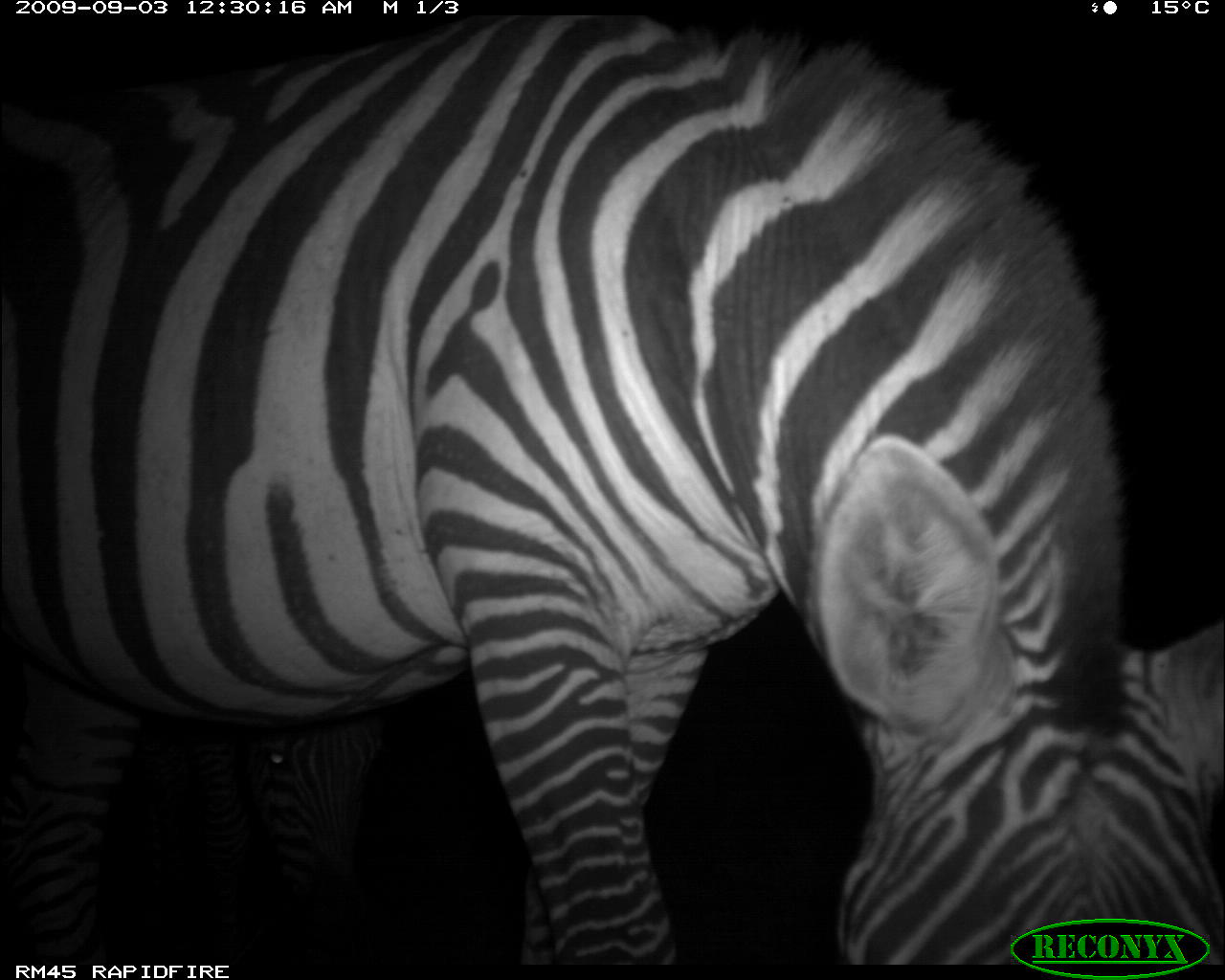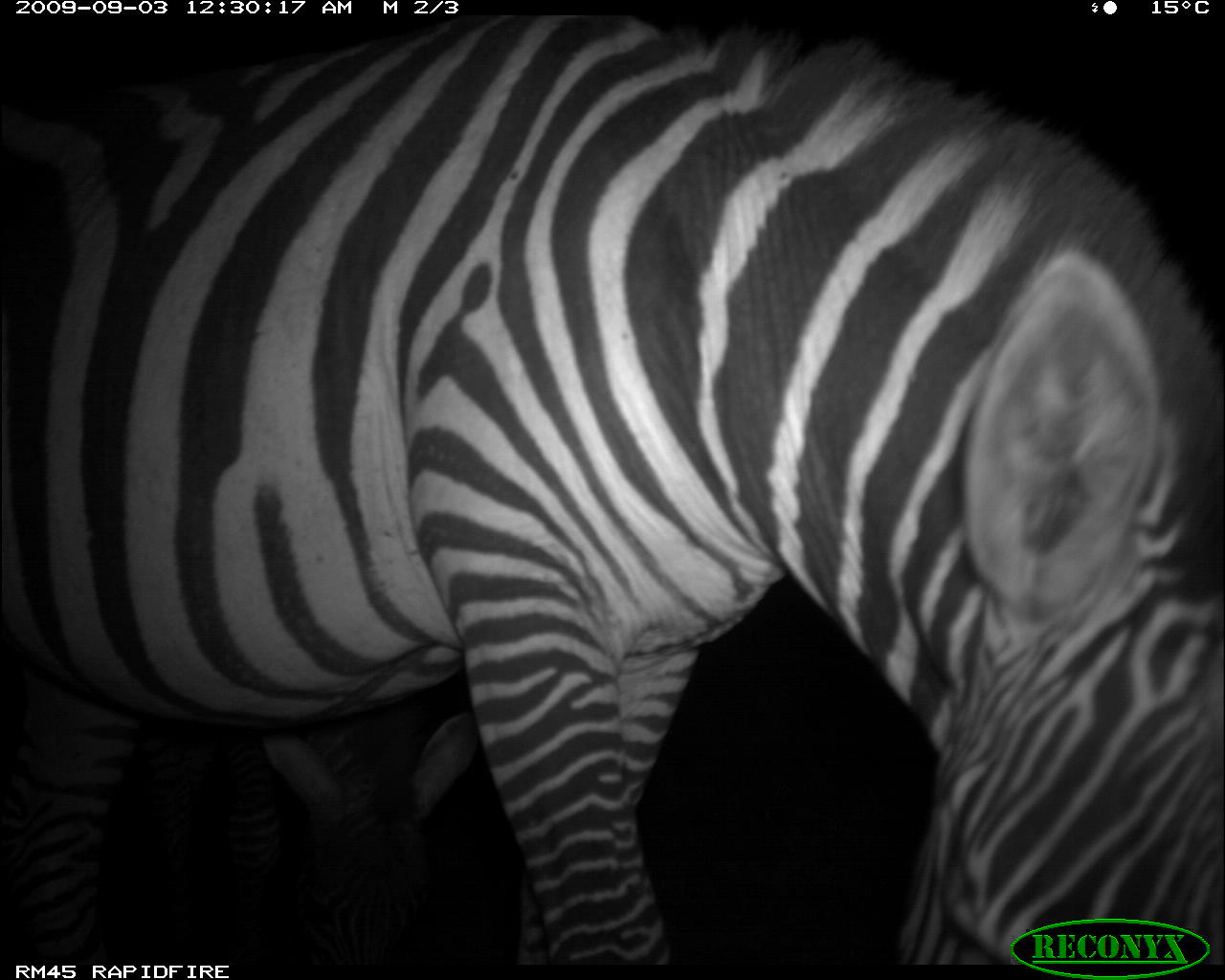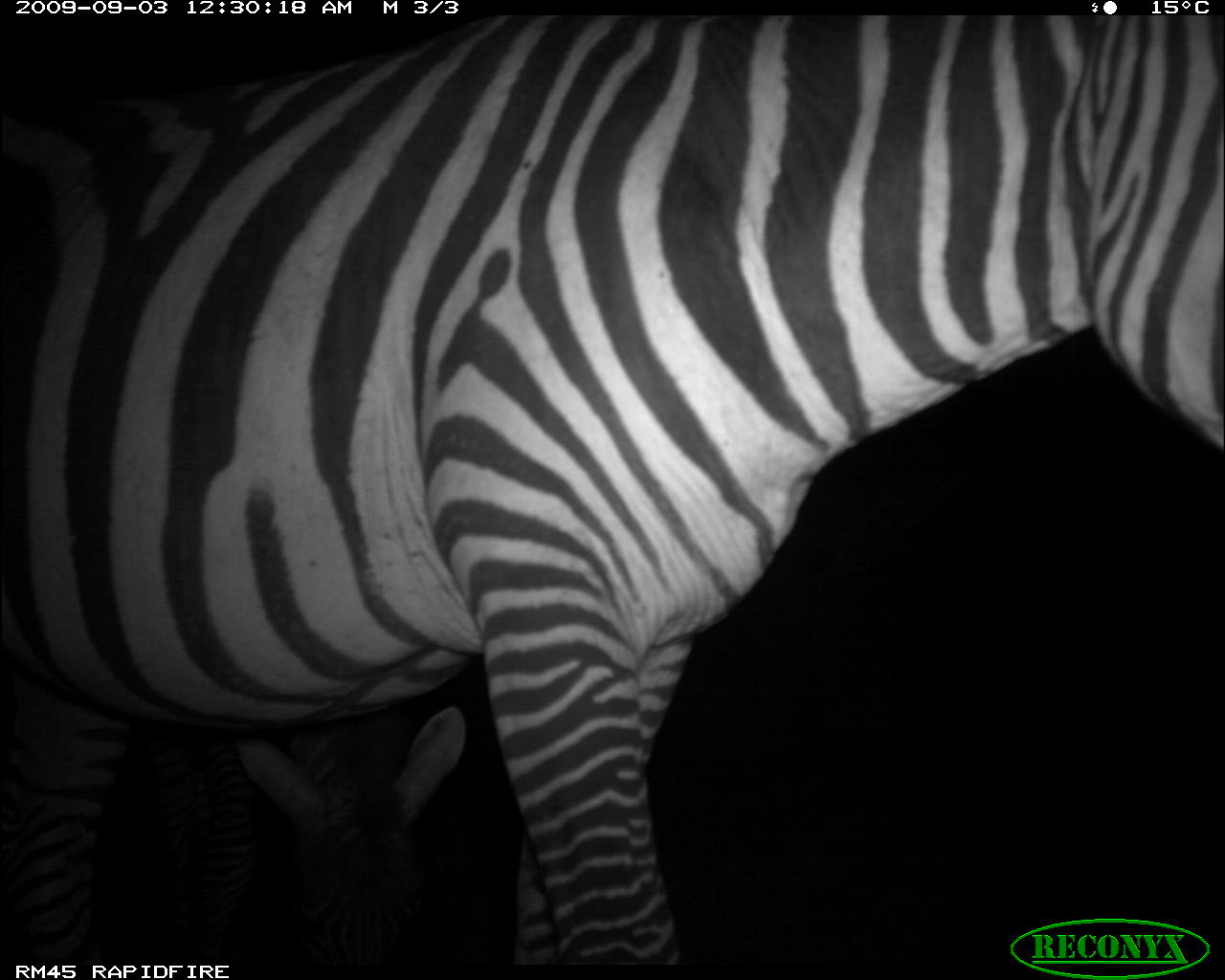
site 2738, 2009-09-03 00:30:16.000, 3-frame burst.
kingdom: Animalia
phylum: Chordata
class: Mammalia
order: Perissodactyla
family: Equidae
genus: Equus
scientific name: Equus quagga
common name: plains zebra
Equus quagga (plains zebra), count 2.